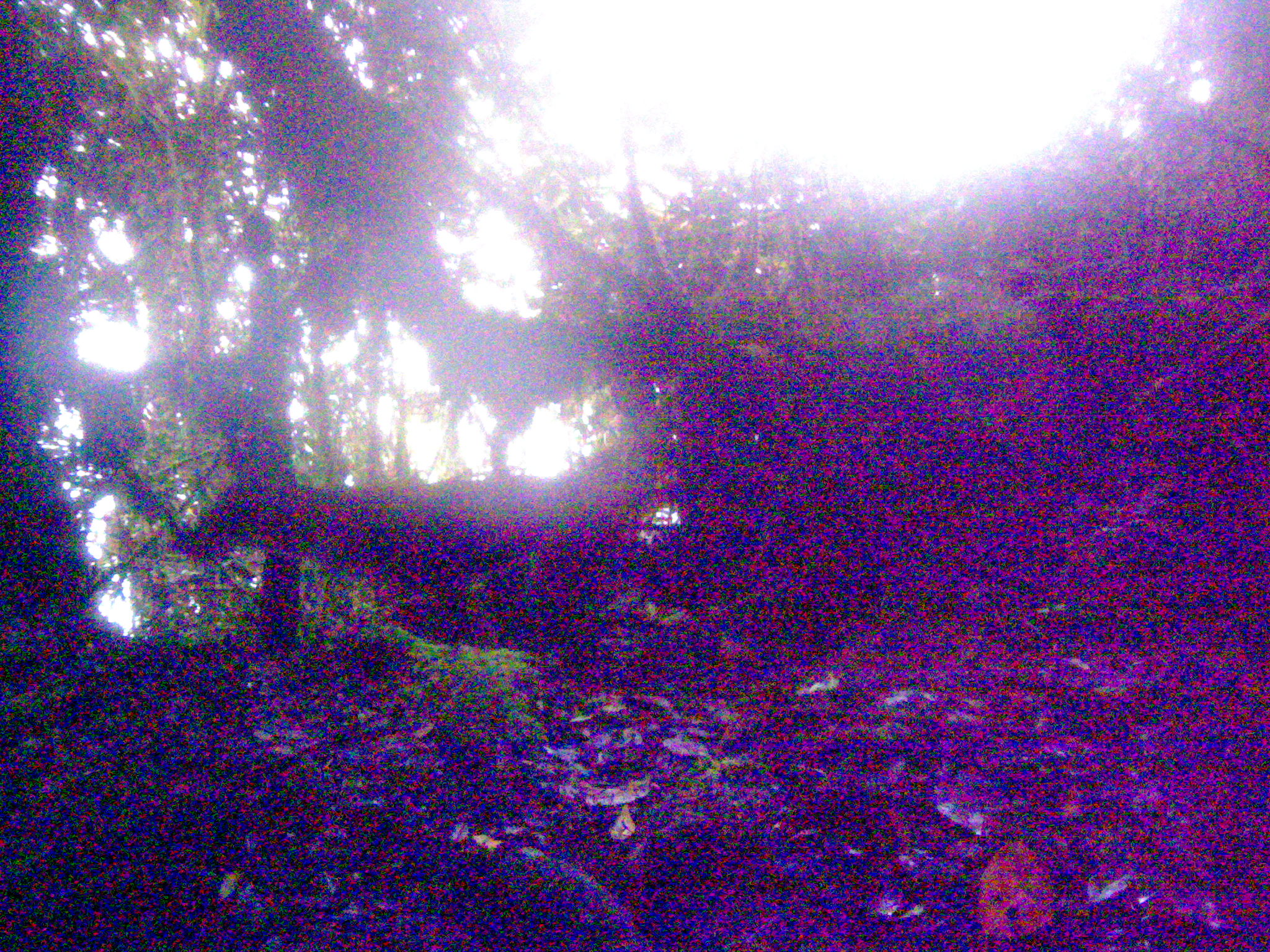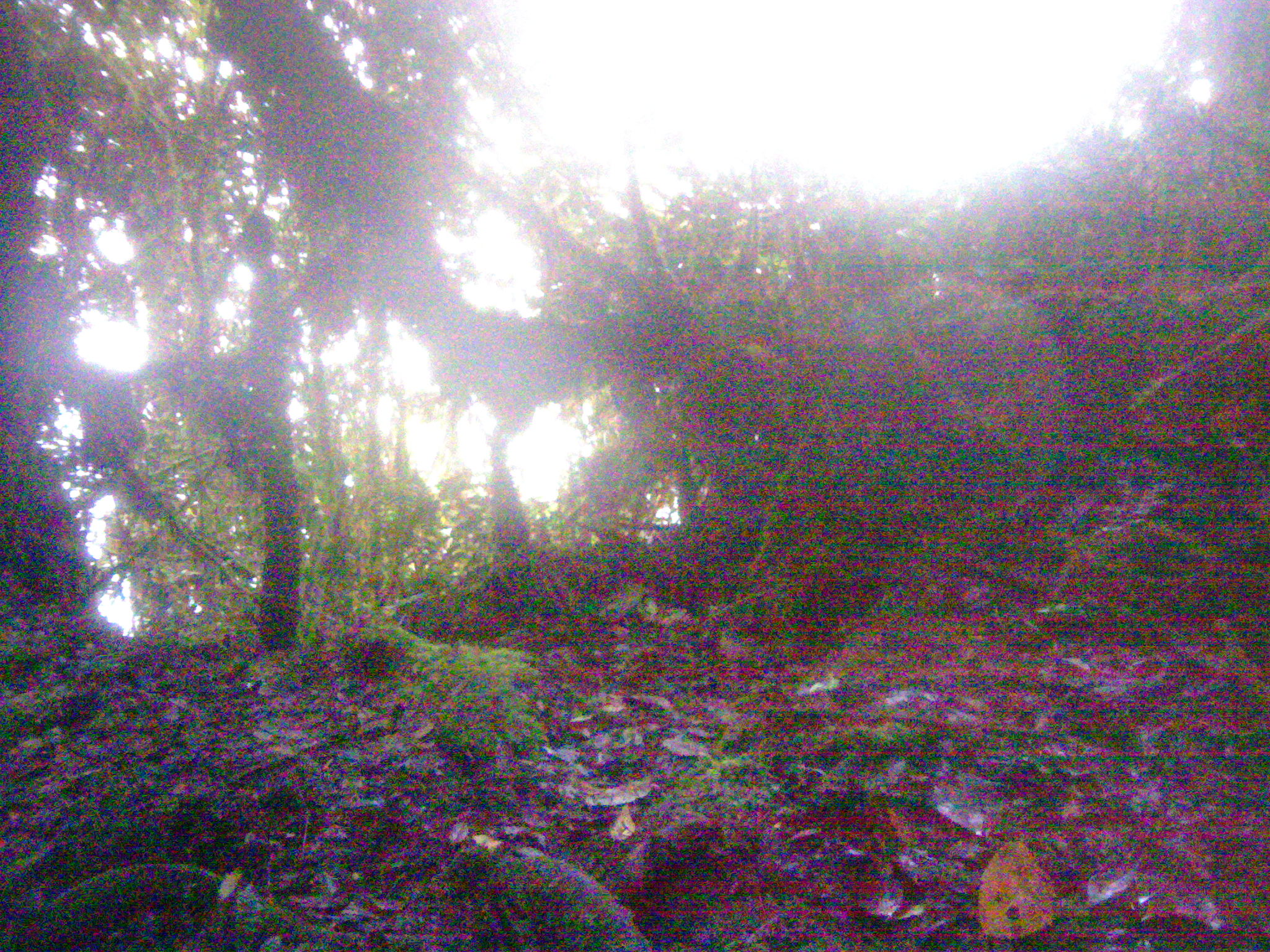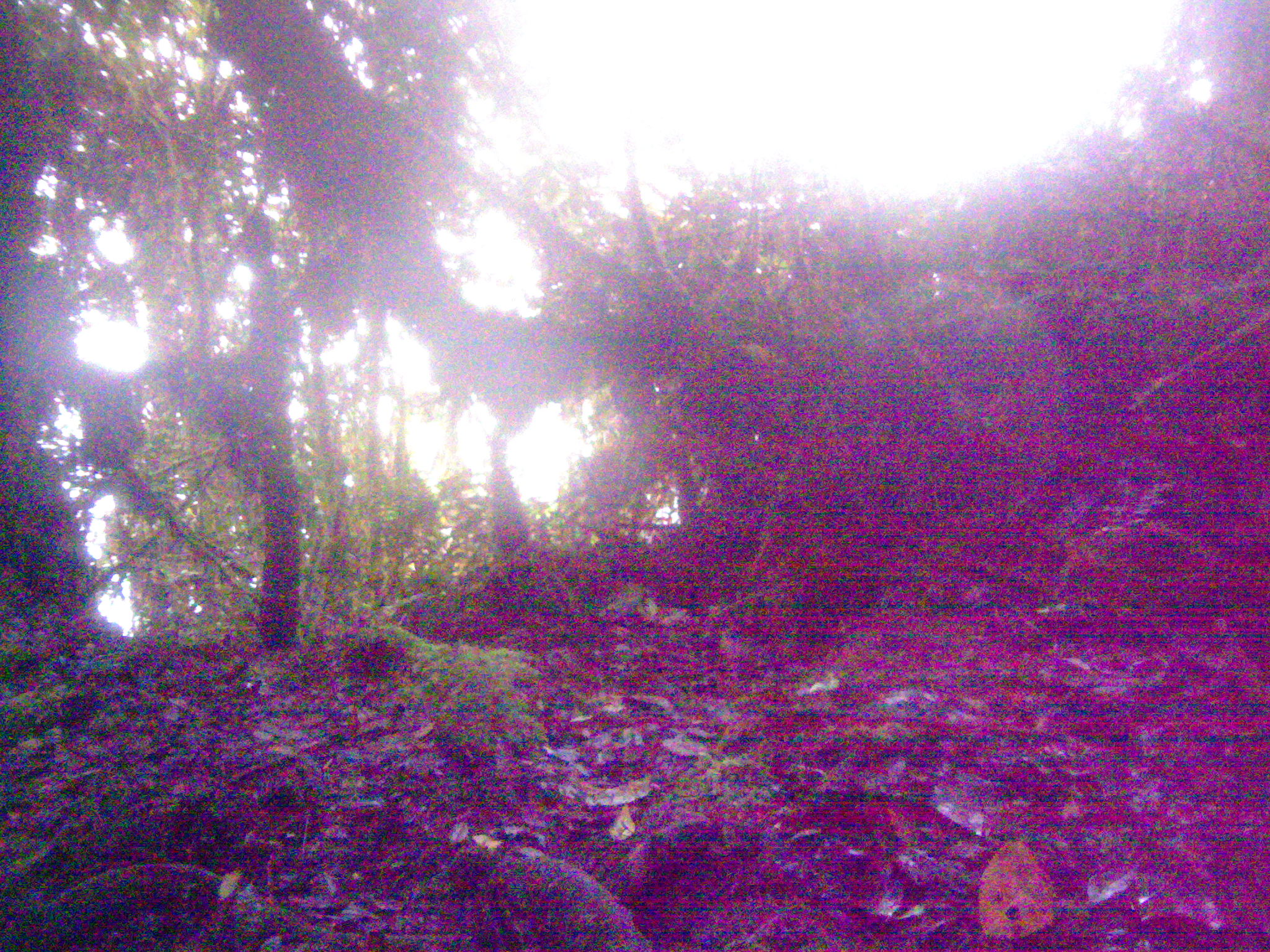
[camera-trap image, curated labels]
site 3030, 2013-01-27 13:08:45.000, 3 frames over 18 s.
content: unidentified animal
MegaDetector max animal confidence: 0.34